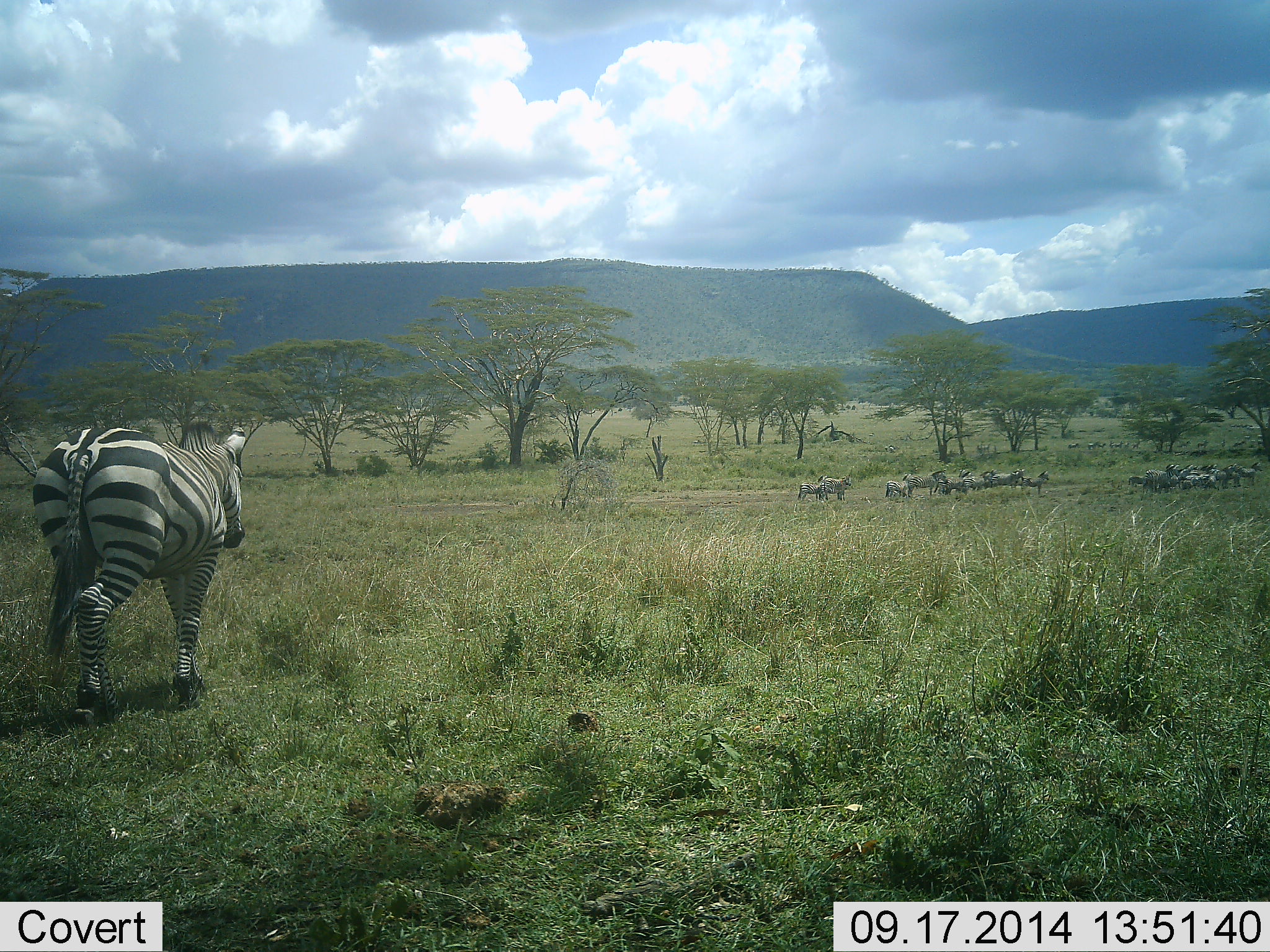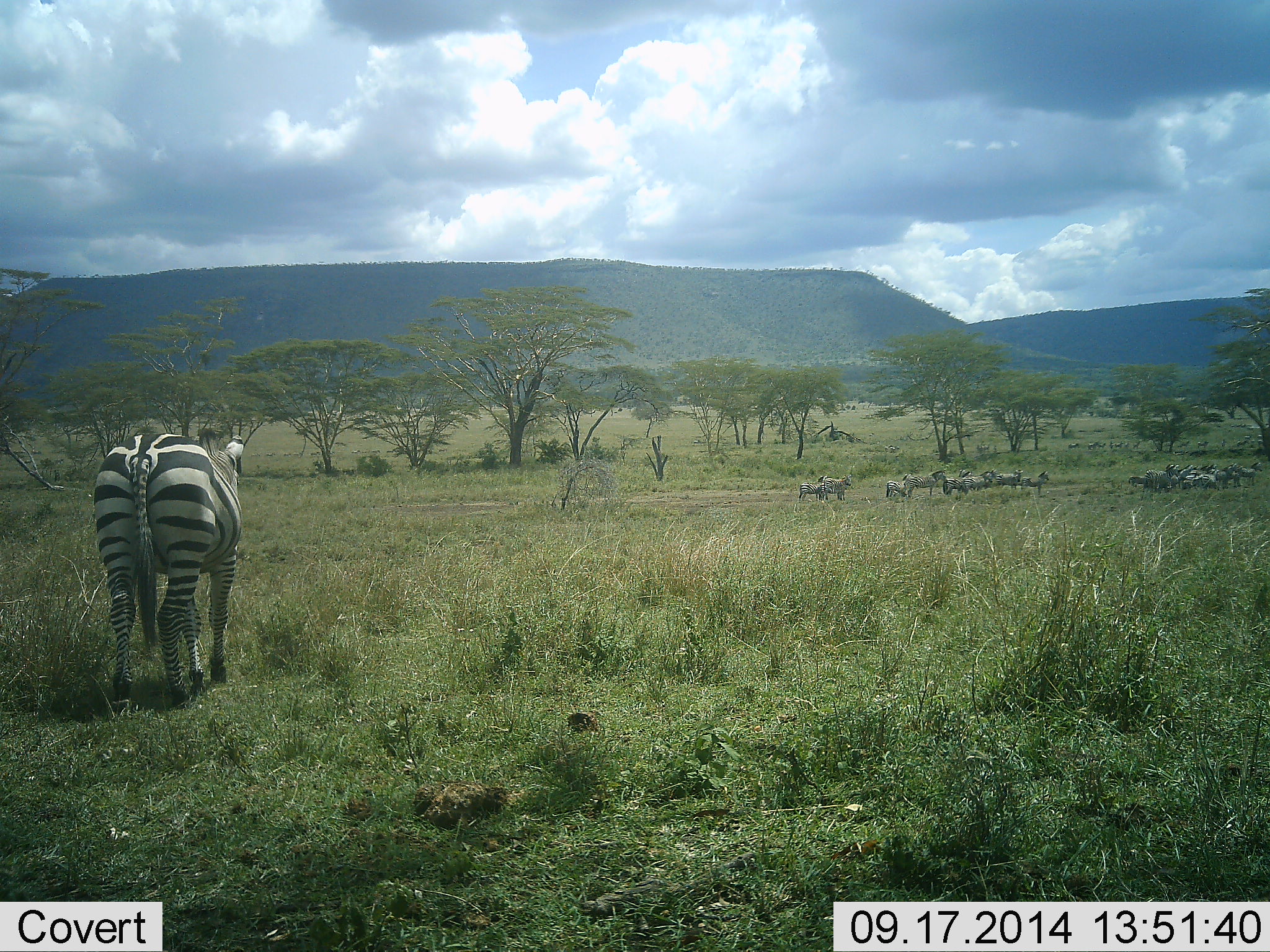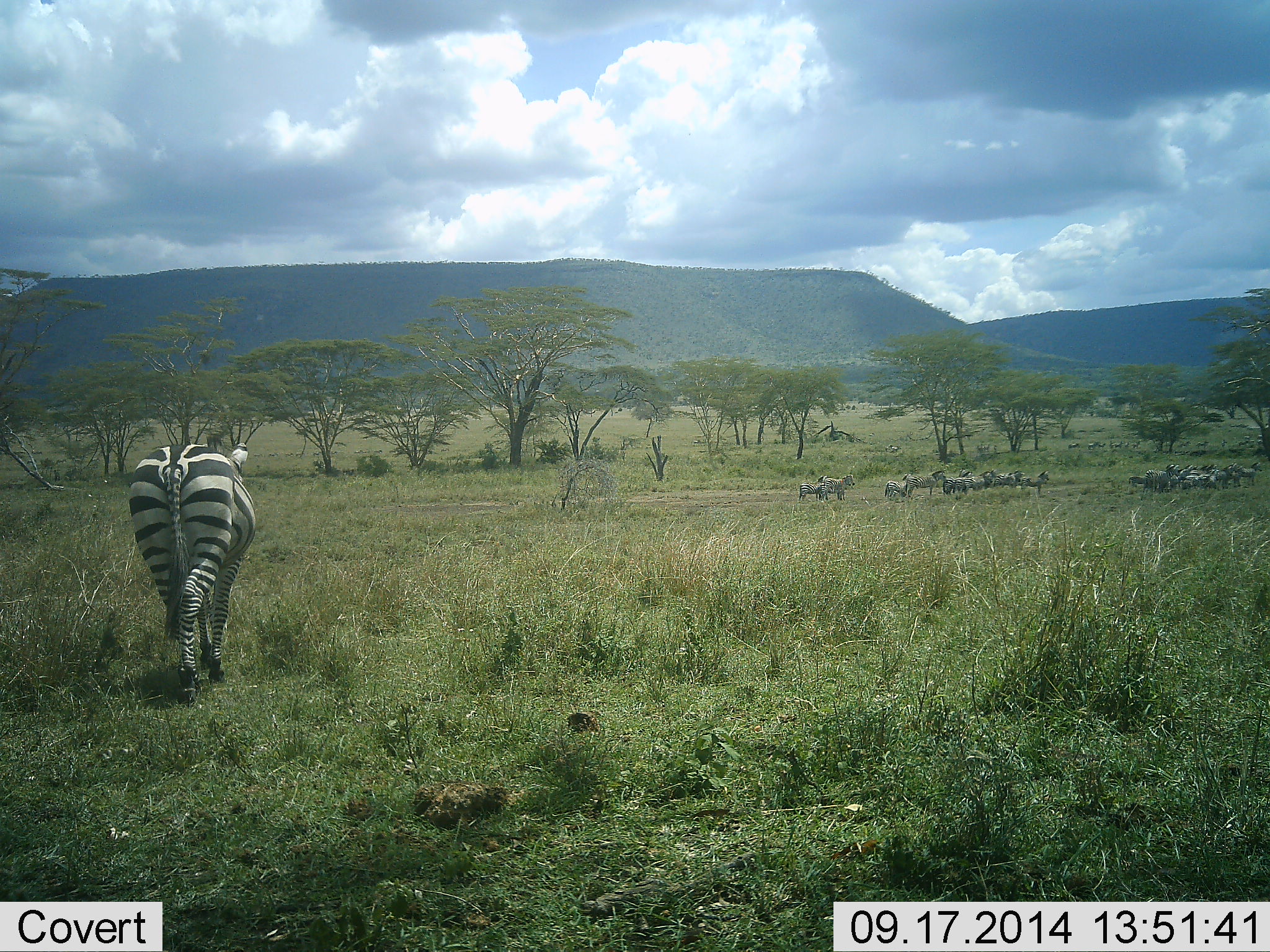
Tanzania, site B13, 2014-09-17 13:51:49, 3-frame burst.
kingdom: Animalia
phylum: Chordata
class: Mammalia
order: Perissodactyla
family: Equidae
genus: Equus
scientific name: Equus quagga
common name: plains zebra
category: zebra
Zebra (plains zebra) (Equus quagga), count 11-50. Behavior (volunteer vote fractions): standing 90%, resting 0%, moving 60%, interacting 10%. Young present (vote fraction): 0%. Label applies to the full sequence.